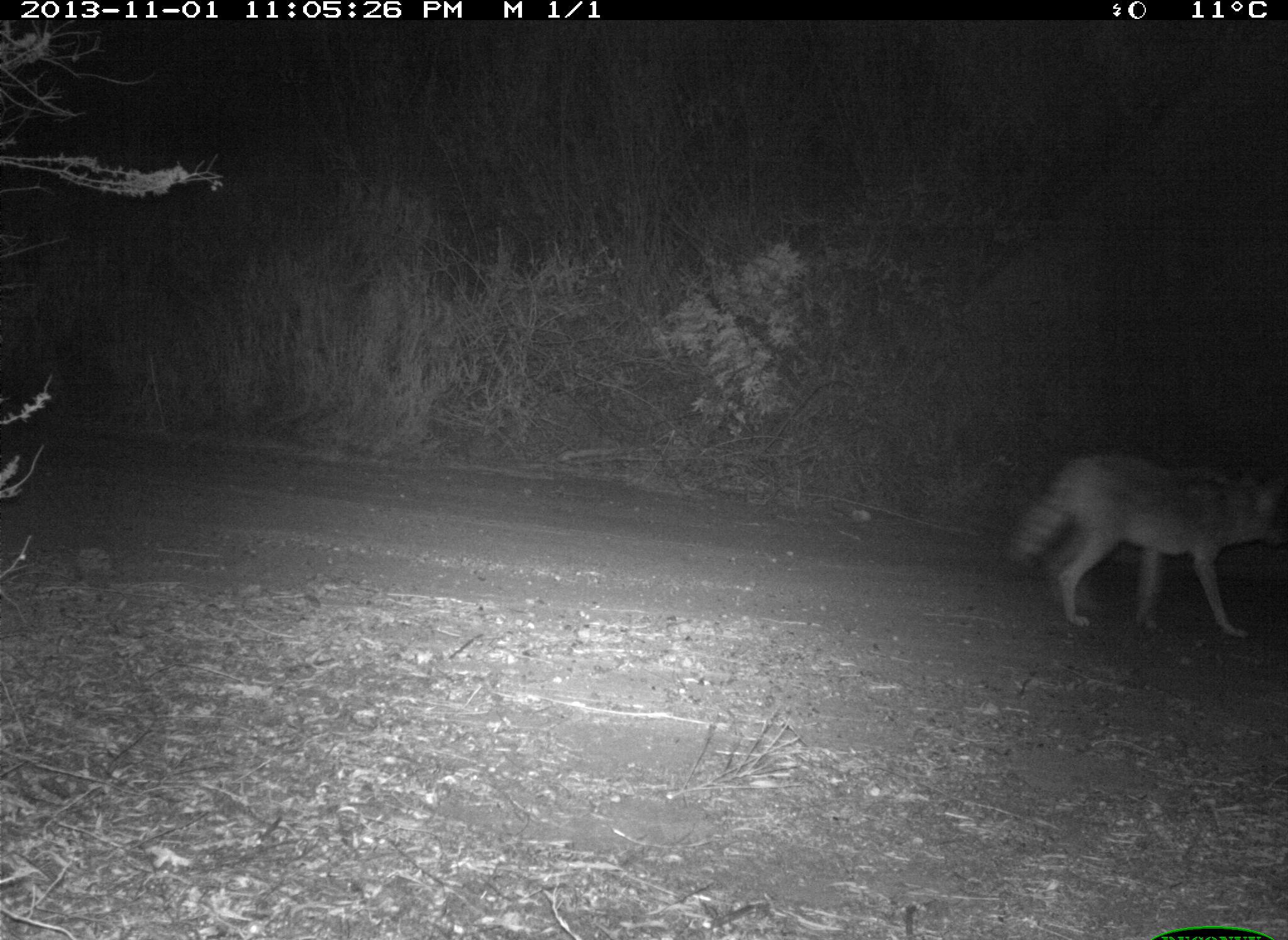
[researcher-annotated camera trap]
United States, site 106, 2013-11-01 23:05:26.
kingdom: Animalia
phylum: Chordata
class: Mammalia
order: Carnivora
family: Canidae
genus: Canis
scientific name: Canis latrans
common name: coyote